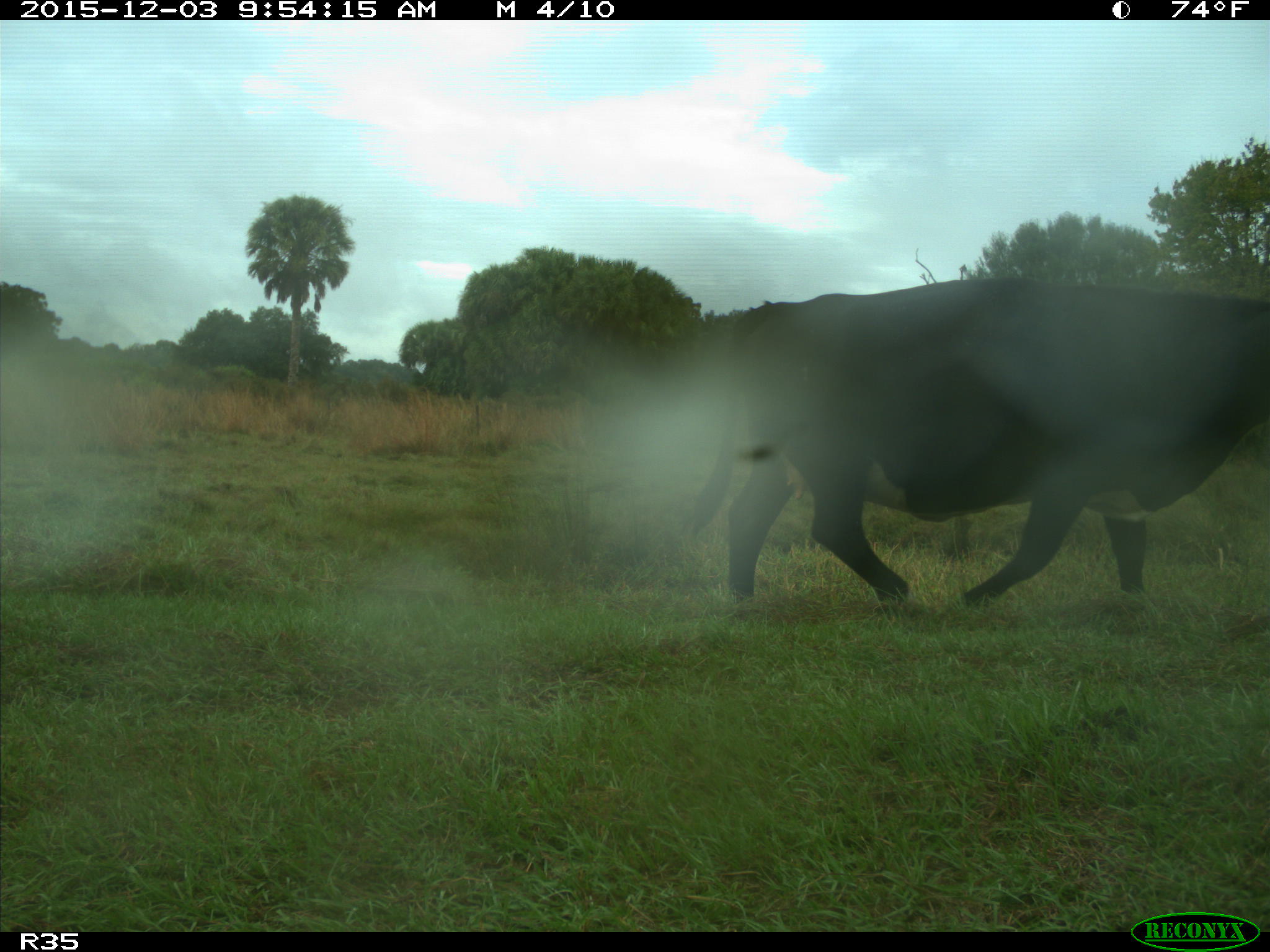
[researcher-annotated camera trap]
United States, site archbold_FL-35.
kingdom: Animalia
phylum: Chordata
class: Mammalia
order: Artiodactyla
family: Bovidae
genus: Bos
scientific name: Bos taurus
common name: domestic cow